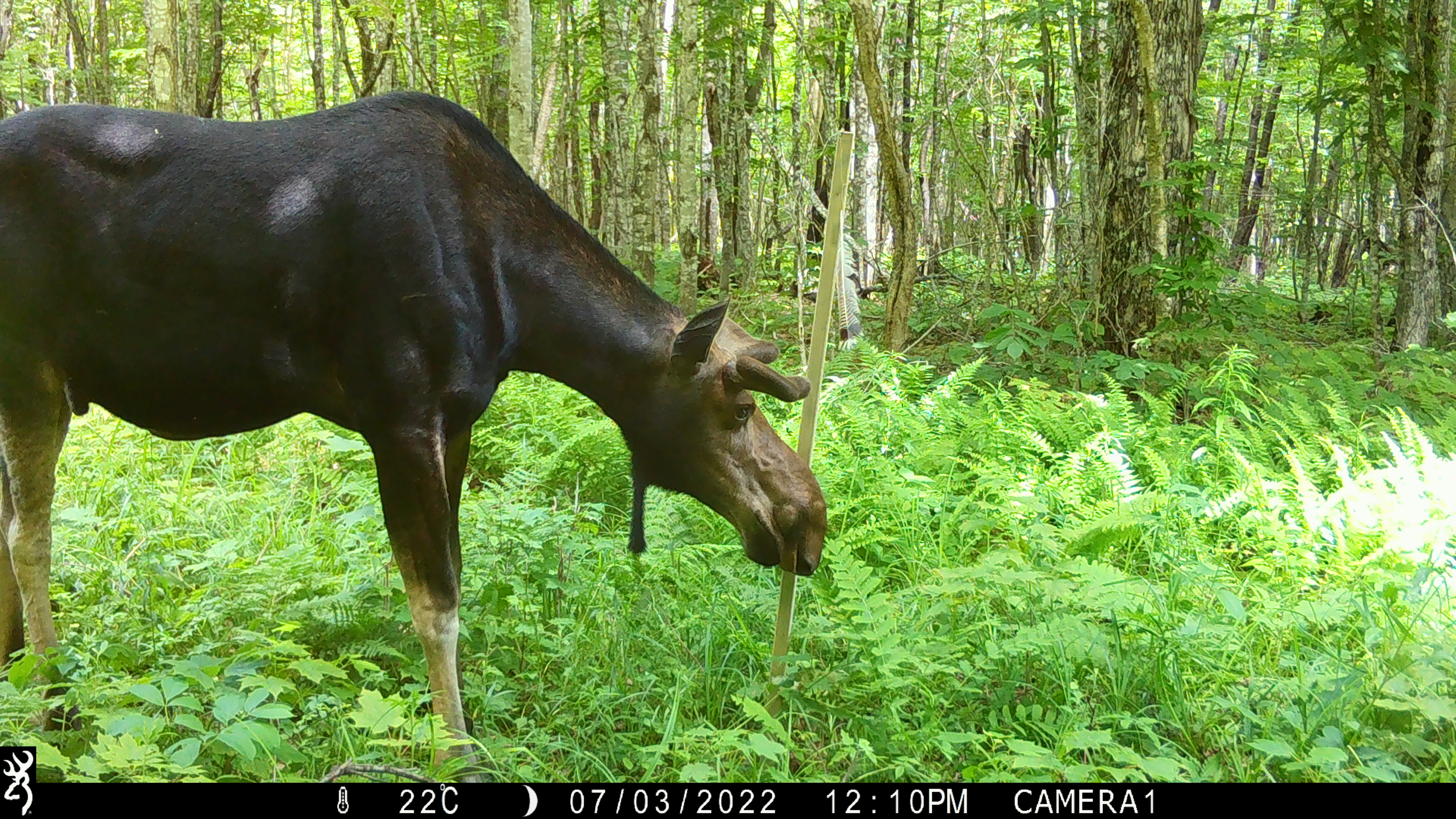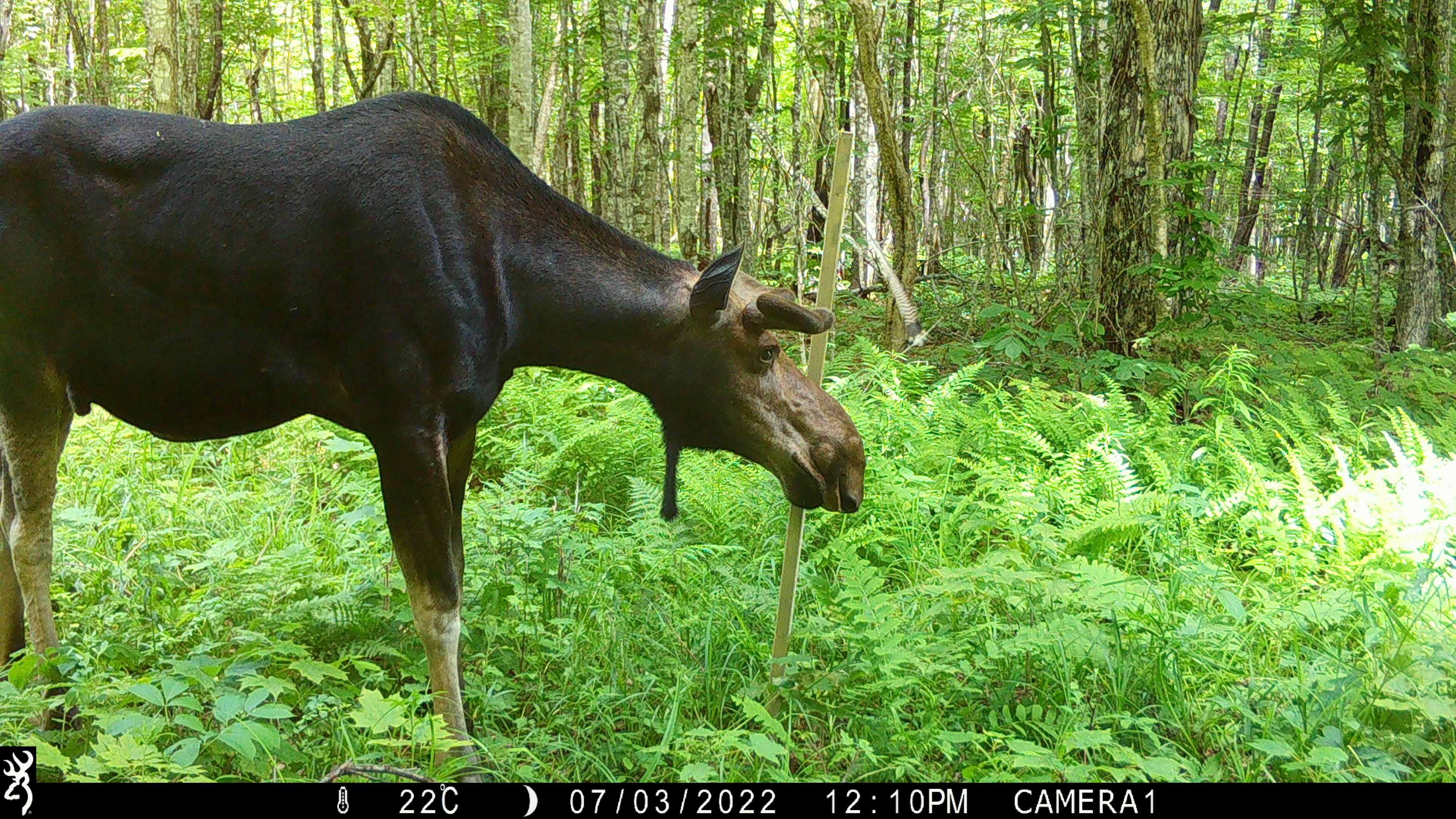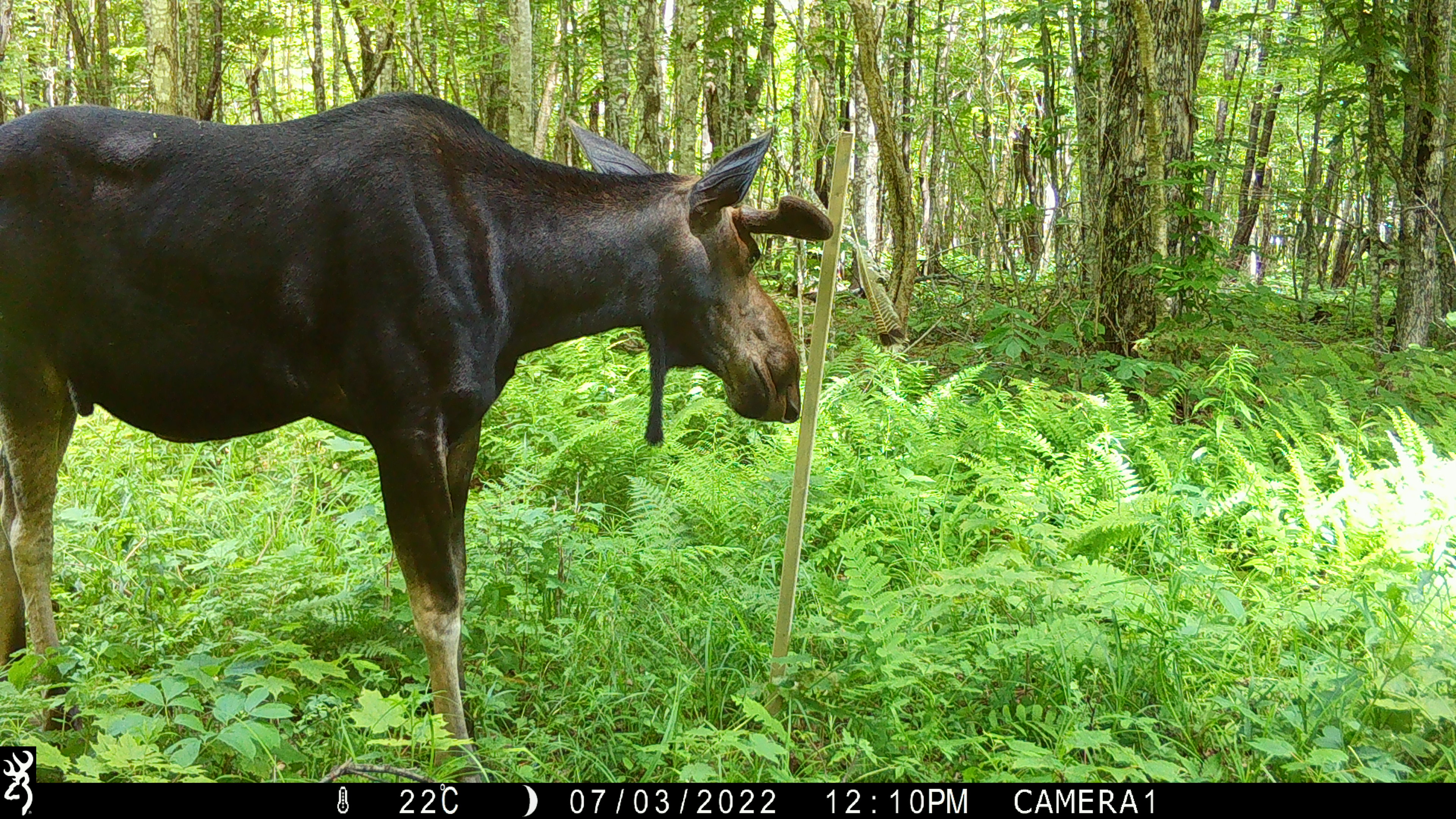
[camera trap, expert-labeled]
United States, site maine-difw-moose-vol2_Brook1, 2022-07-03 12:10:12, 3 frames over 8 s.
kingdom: Animalia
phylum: Chordata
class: Mammalia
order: Artiodactyla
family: Cervidae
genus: Alces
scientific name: Alces alces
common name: moose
Moose (Alces alces).